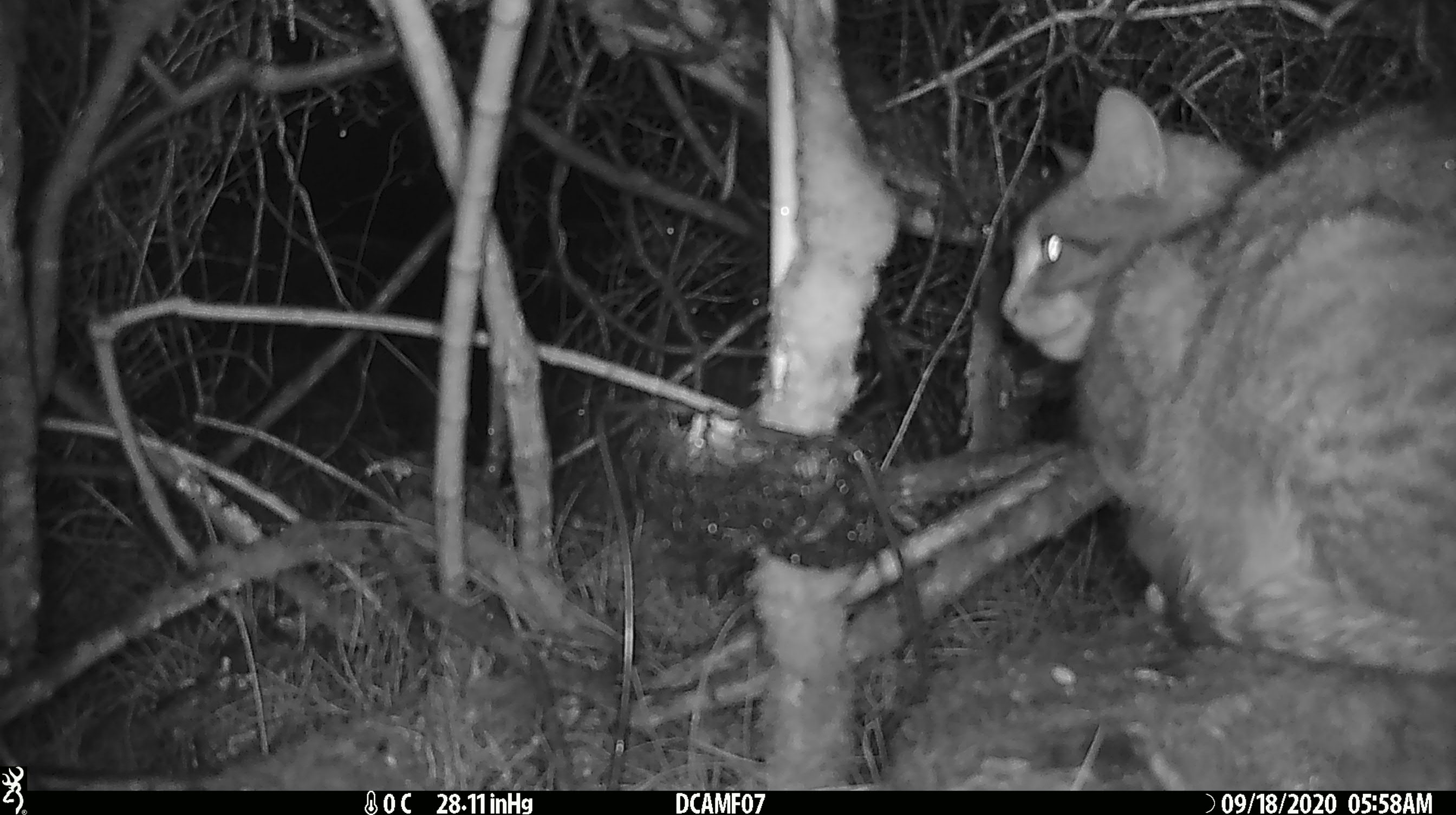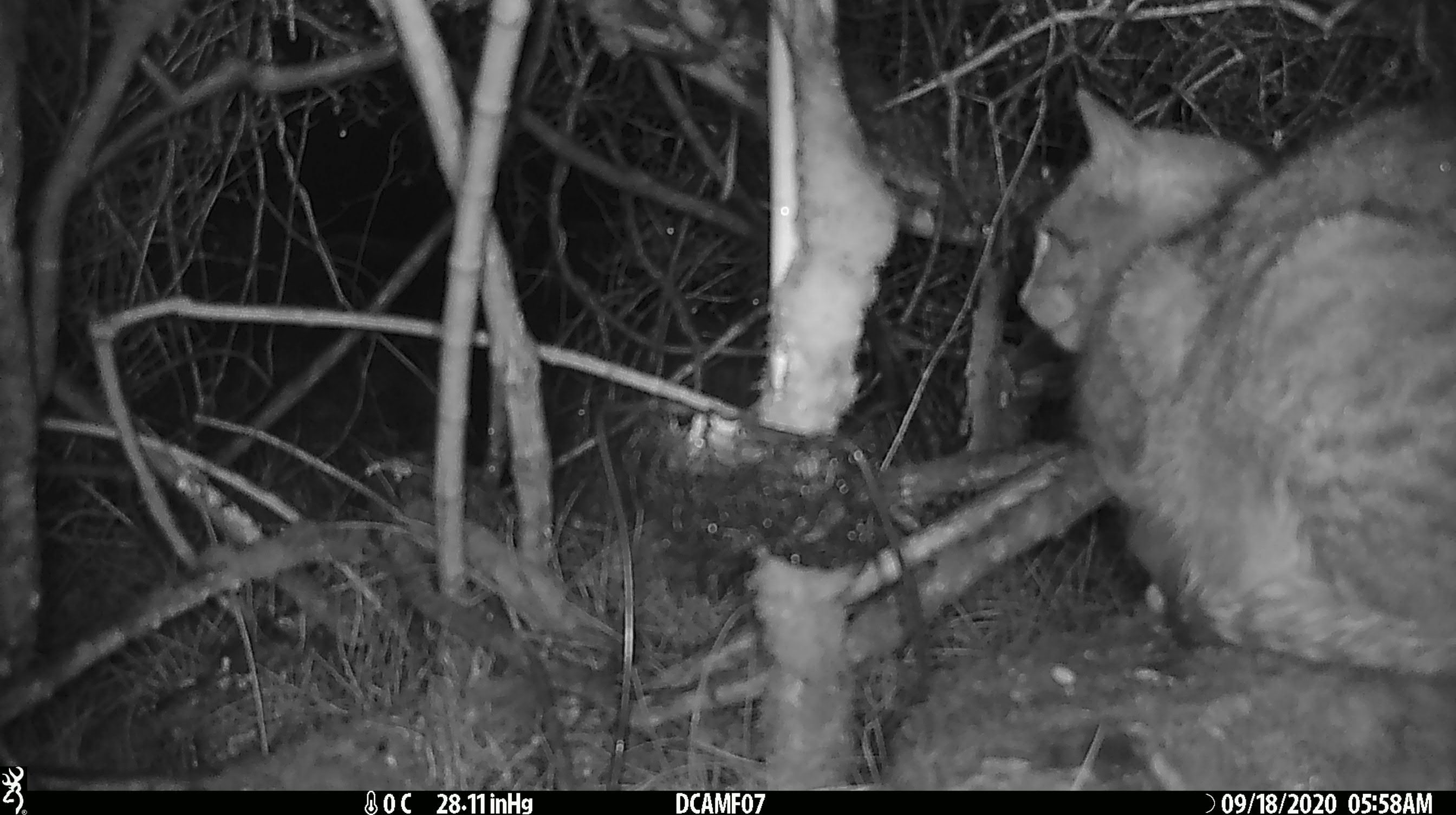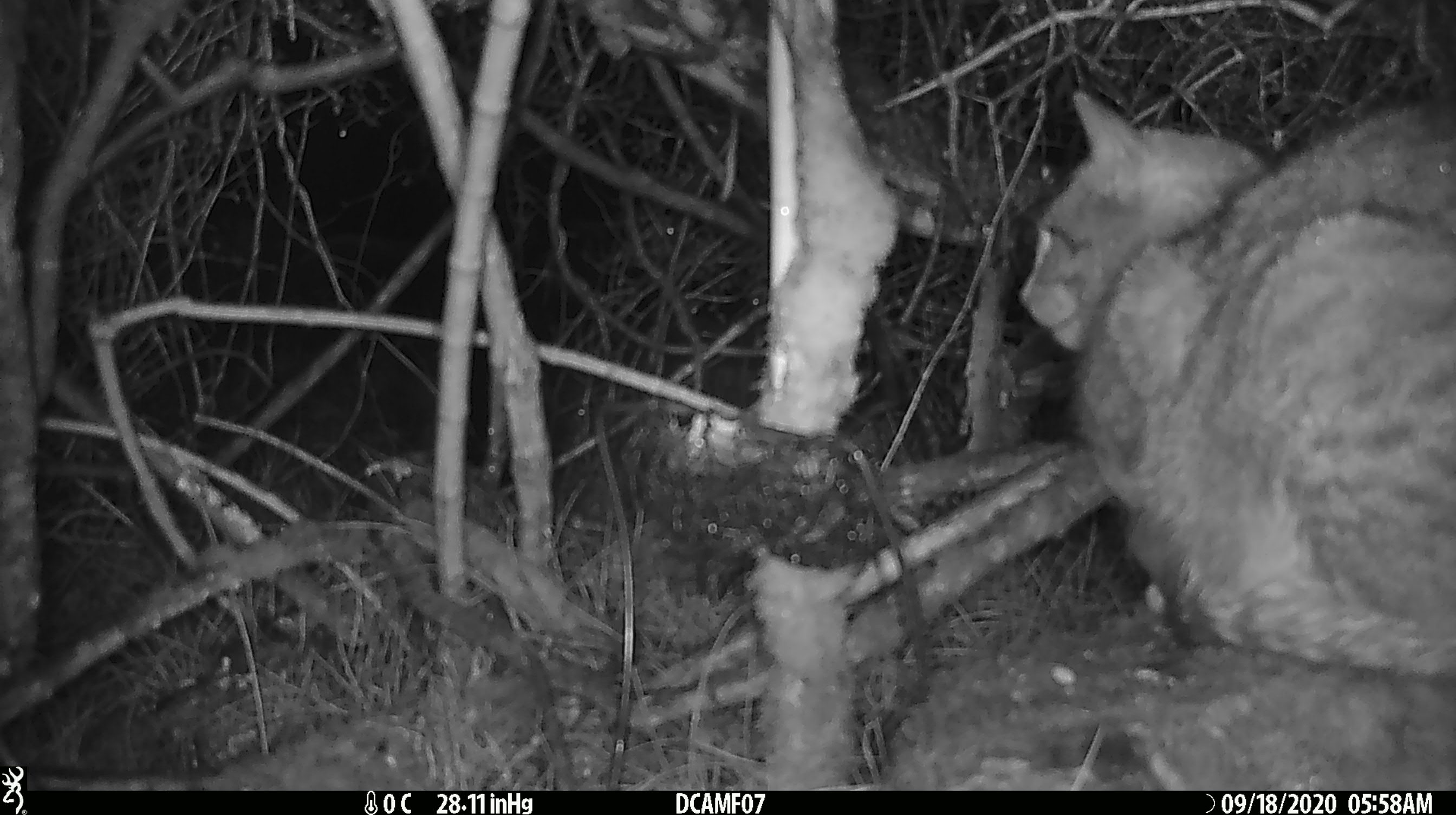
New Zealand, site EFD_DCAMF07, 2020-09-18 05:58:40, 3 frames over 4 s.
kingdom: Animalia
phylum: Chordata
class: Mammalia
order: Carnivora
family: Felidae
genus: Felis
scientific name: Felis catus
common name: domestic cat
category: cat